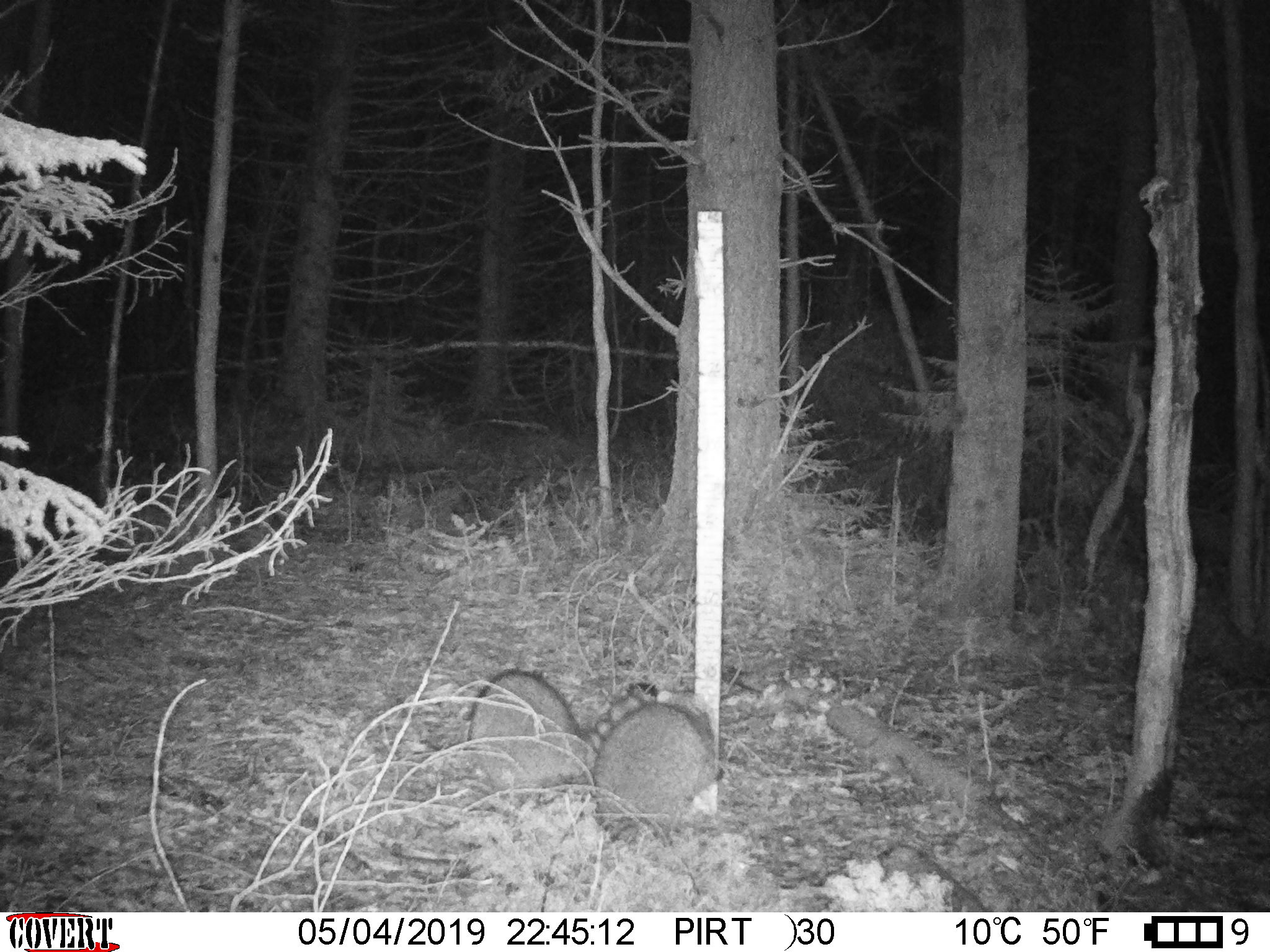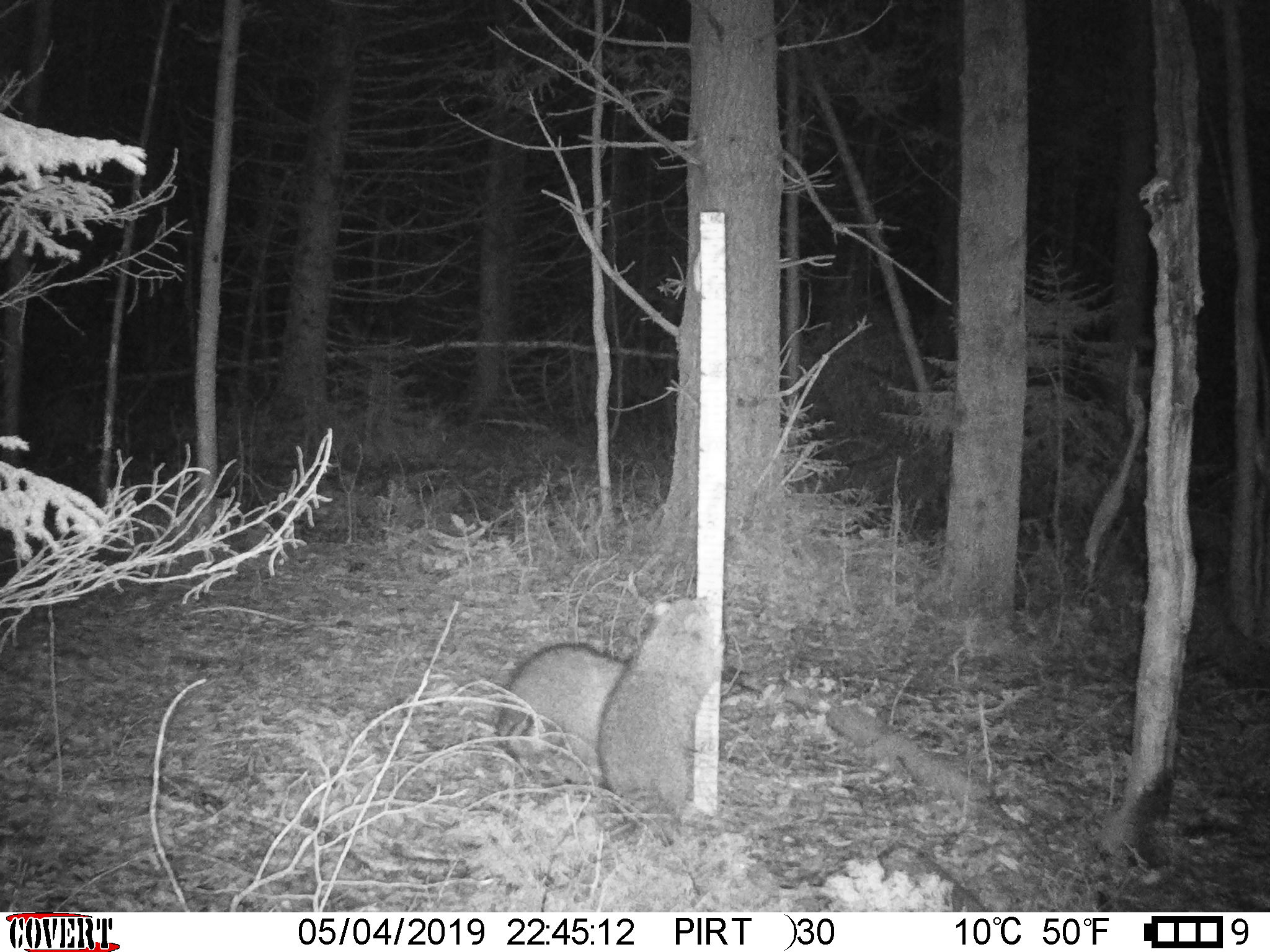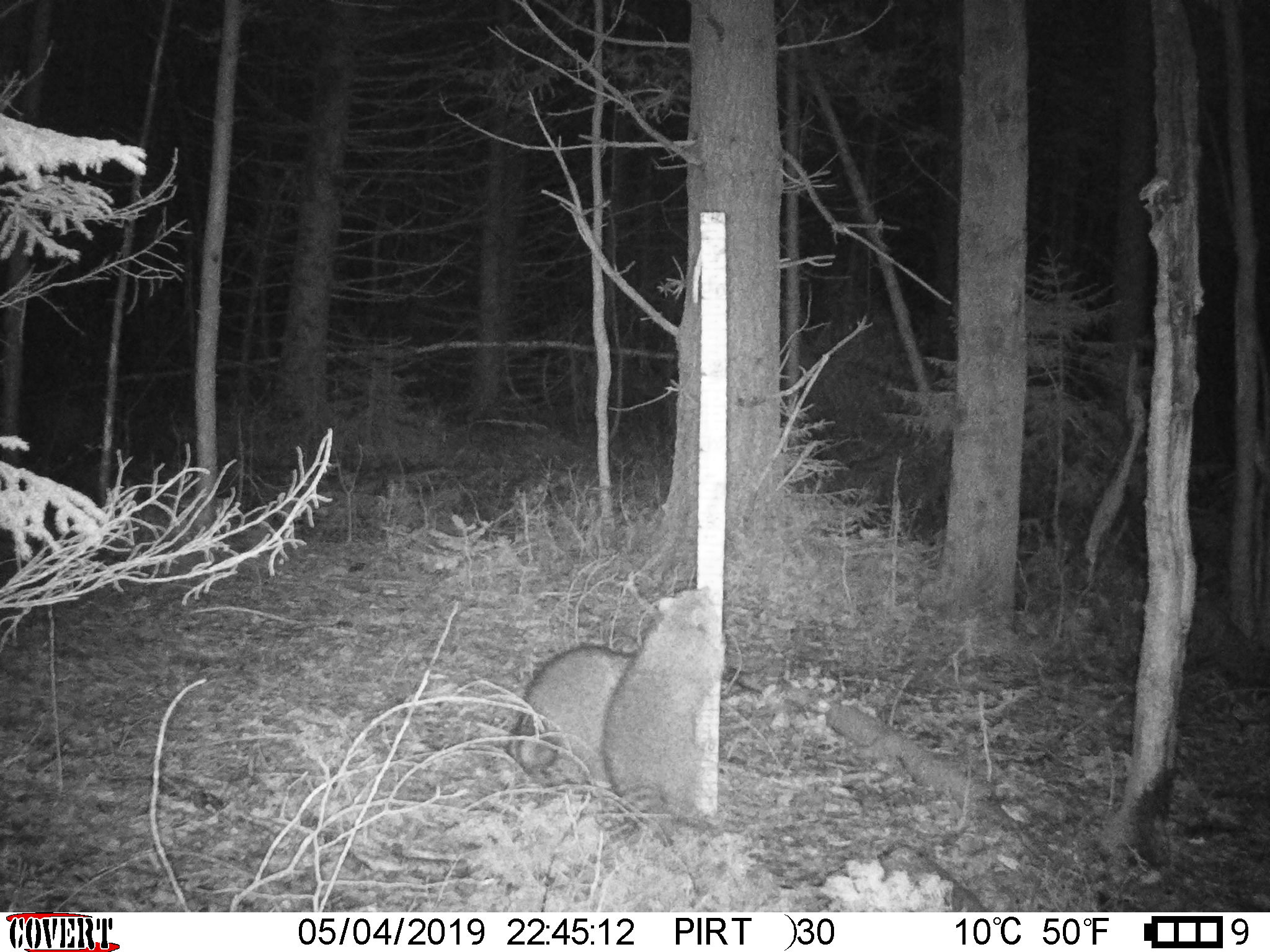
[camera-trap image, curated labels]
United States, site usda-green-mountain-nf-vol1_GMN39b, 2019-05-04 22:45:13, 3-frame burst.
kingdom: Animalia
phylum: Chordata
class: Mammalia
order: Carnivora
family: Procyonidae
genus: Procyon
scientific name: Procyon lotor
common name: raccoon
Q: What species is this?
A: Raccoon (Procyon lotor).